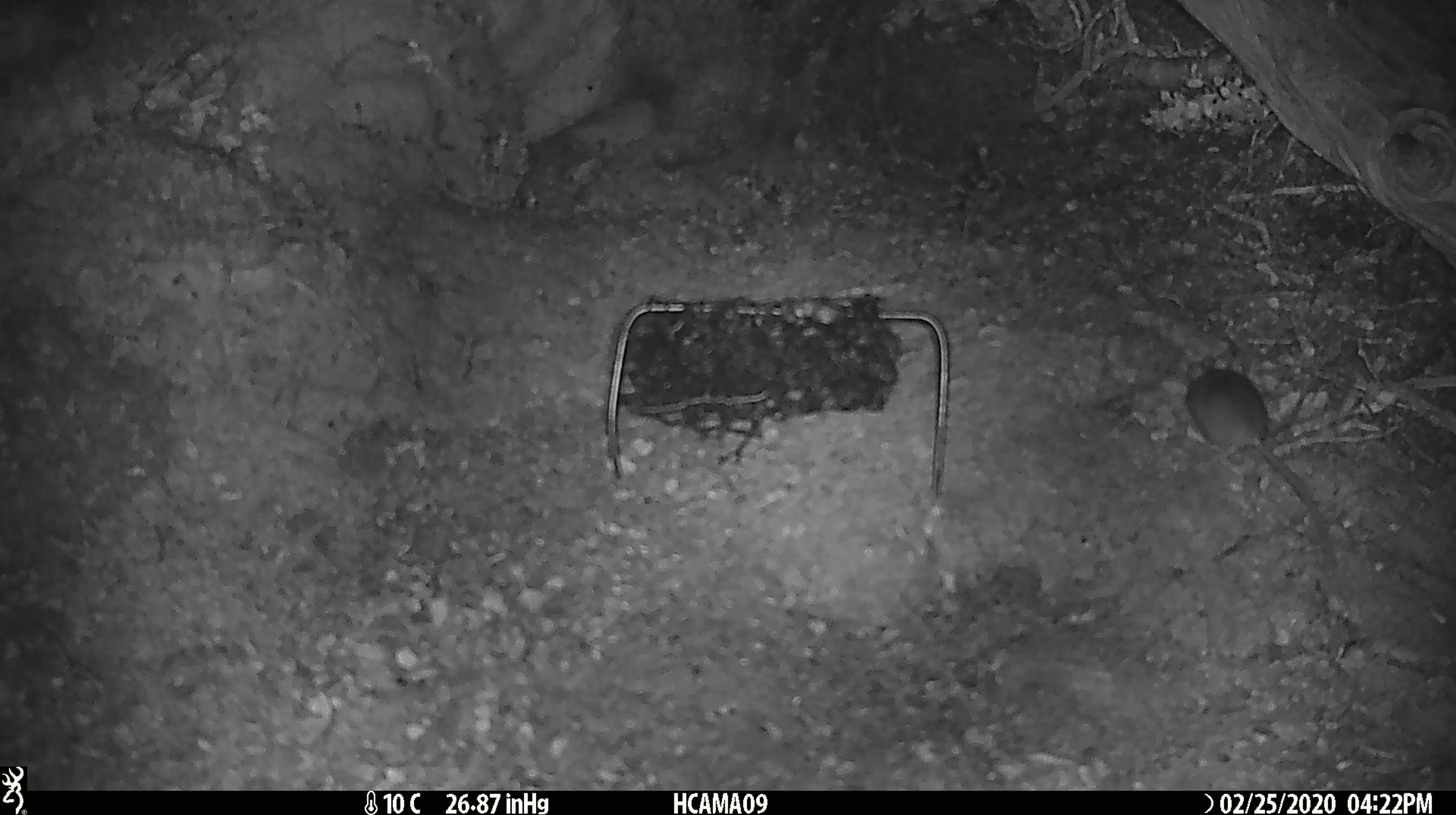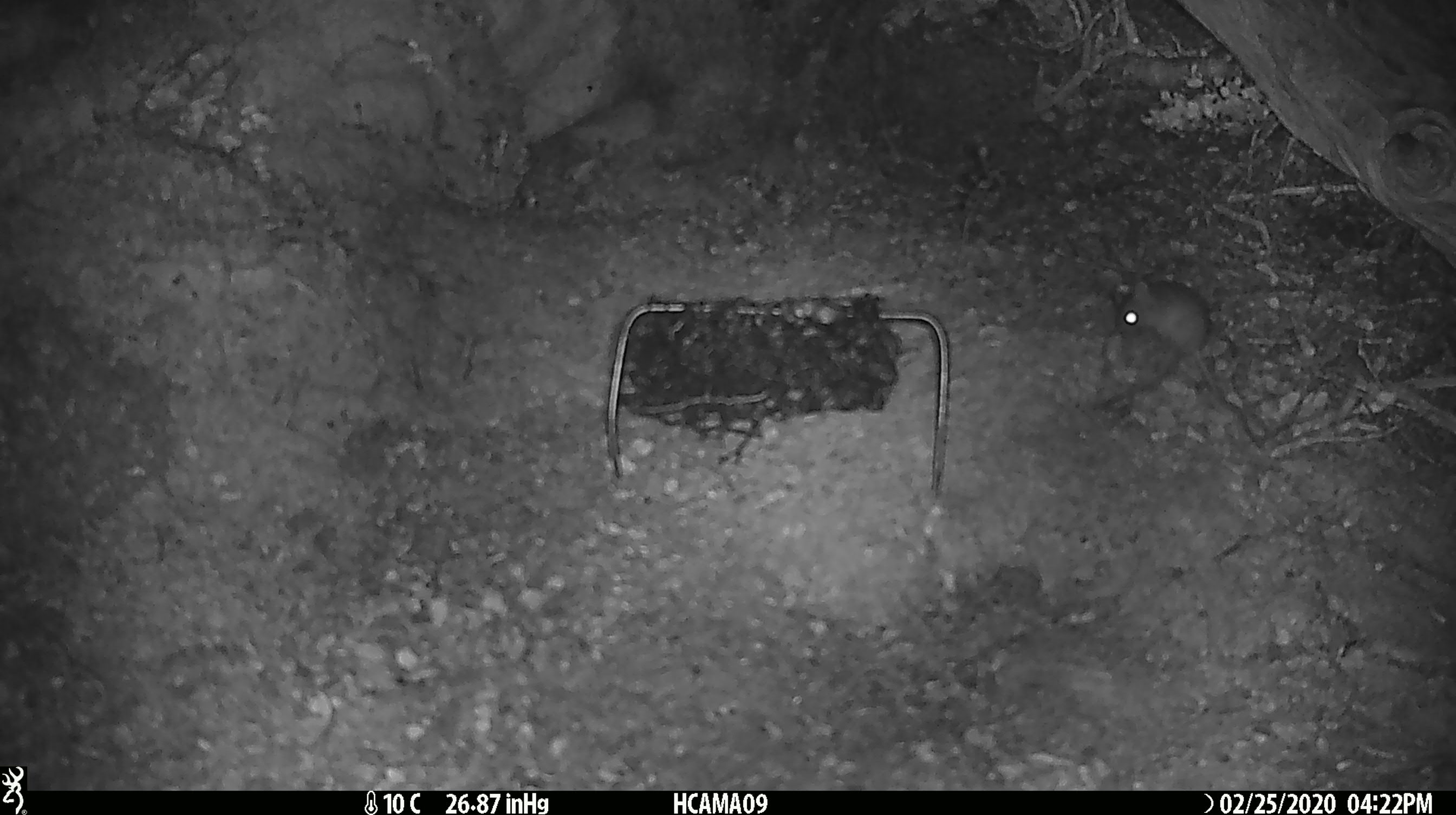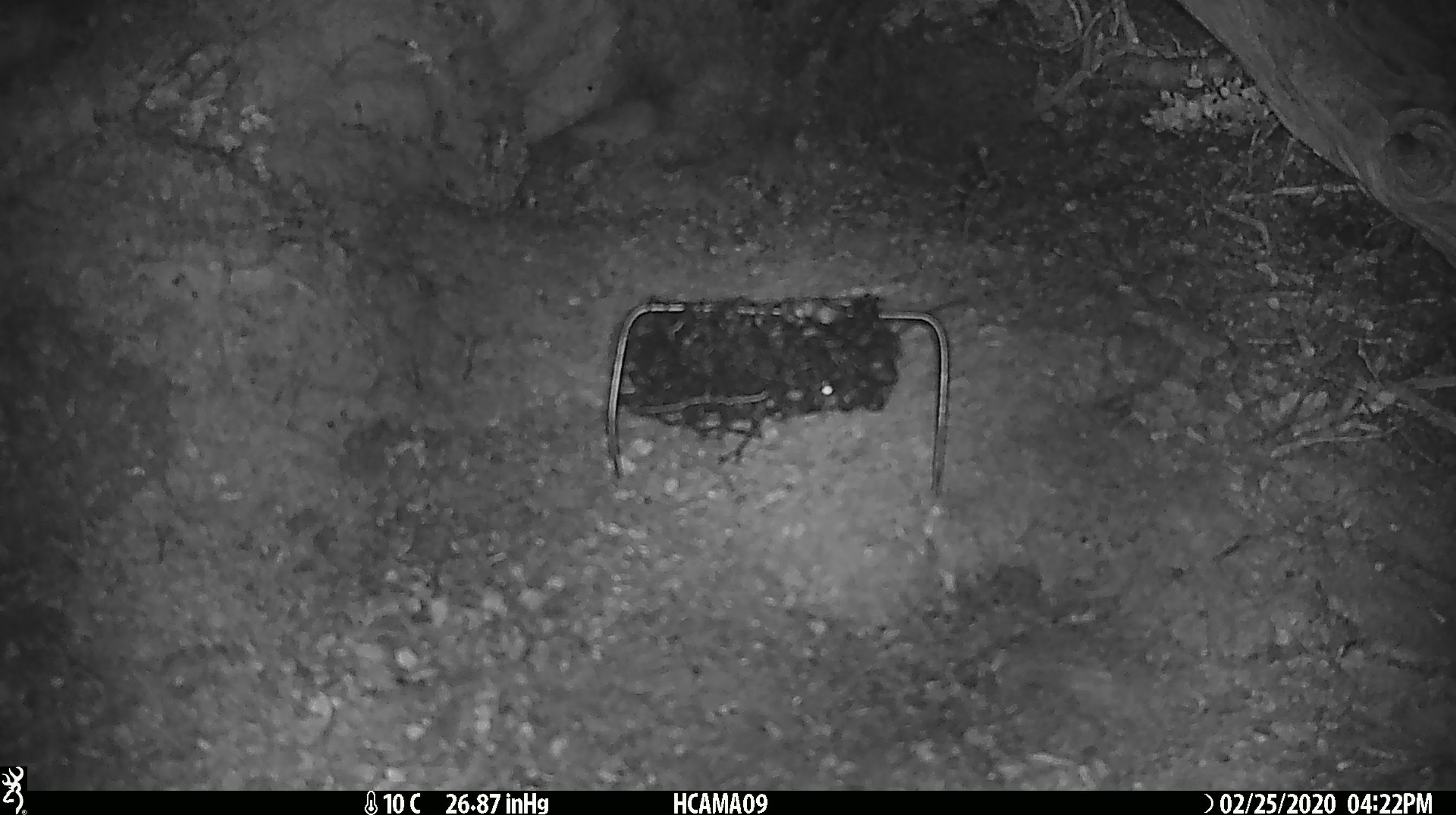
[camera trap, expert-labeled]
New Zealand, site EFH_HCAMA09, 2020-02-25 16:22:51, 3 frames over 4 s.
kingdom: Animalia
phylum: Chordata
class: Mammalia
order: Rodentia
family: Muridae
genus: Mus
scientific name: Mus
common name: mouse